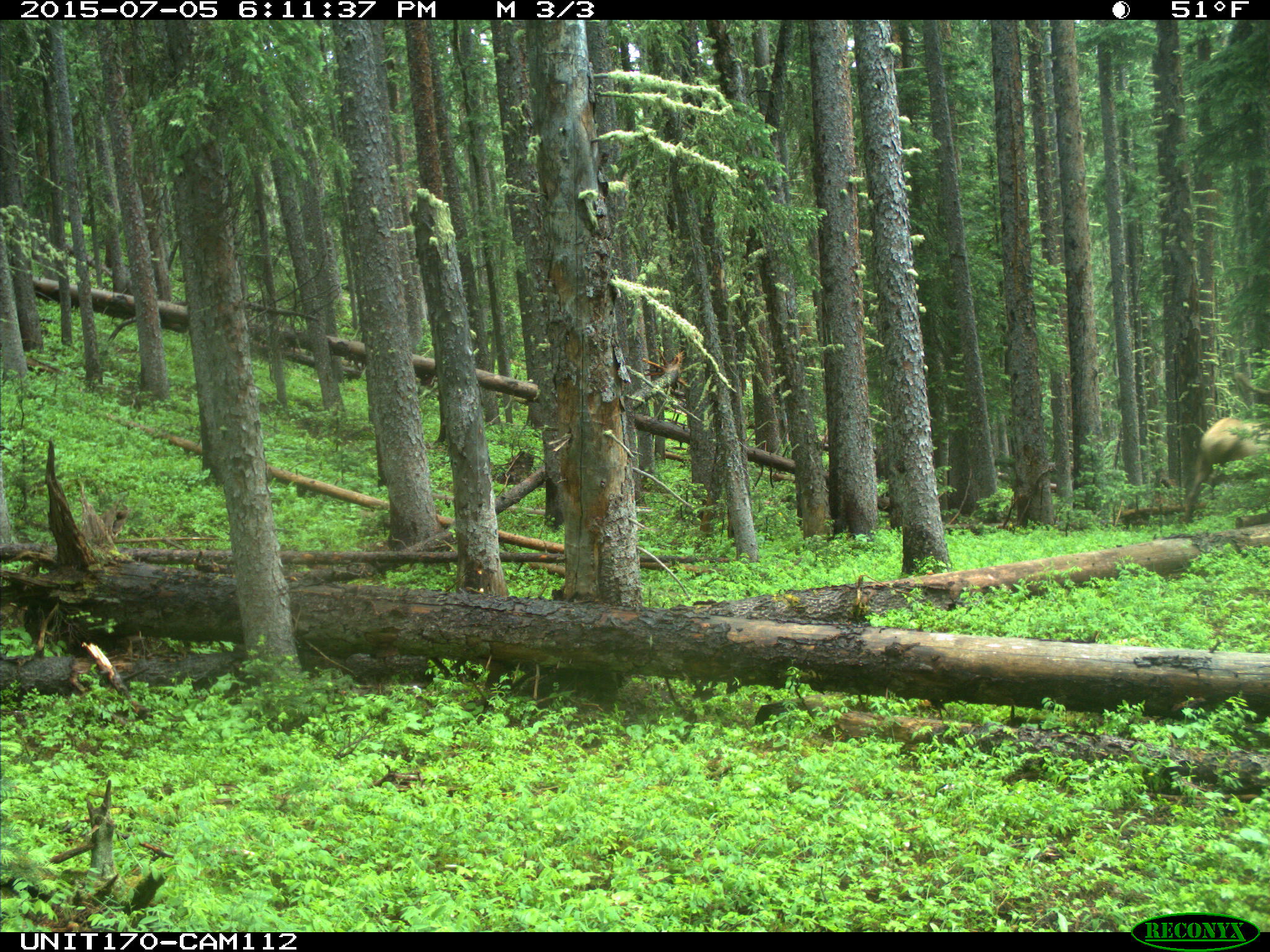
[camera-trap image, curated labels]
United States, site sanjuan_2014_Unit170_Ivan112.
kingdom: Animalia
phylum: Chordata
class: Mammalia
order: Artiodactyla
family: Cervidae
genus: Cervus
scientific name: Cervus elaphus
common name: red deer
Cervus elaphus (red deer).